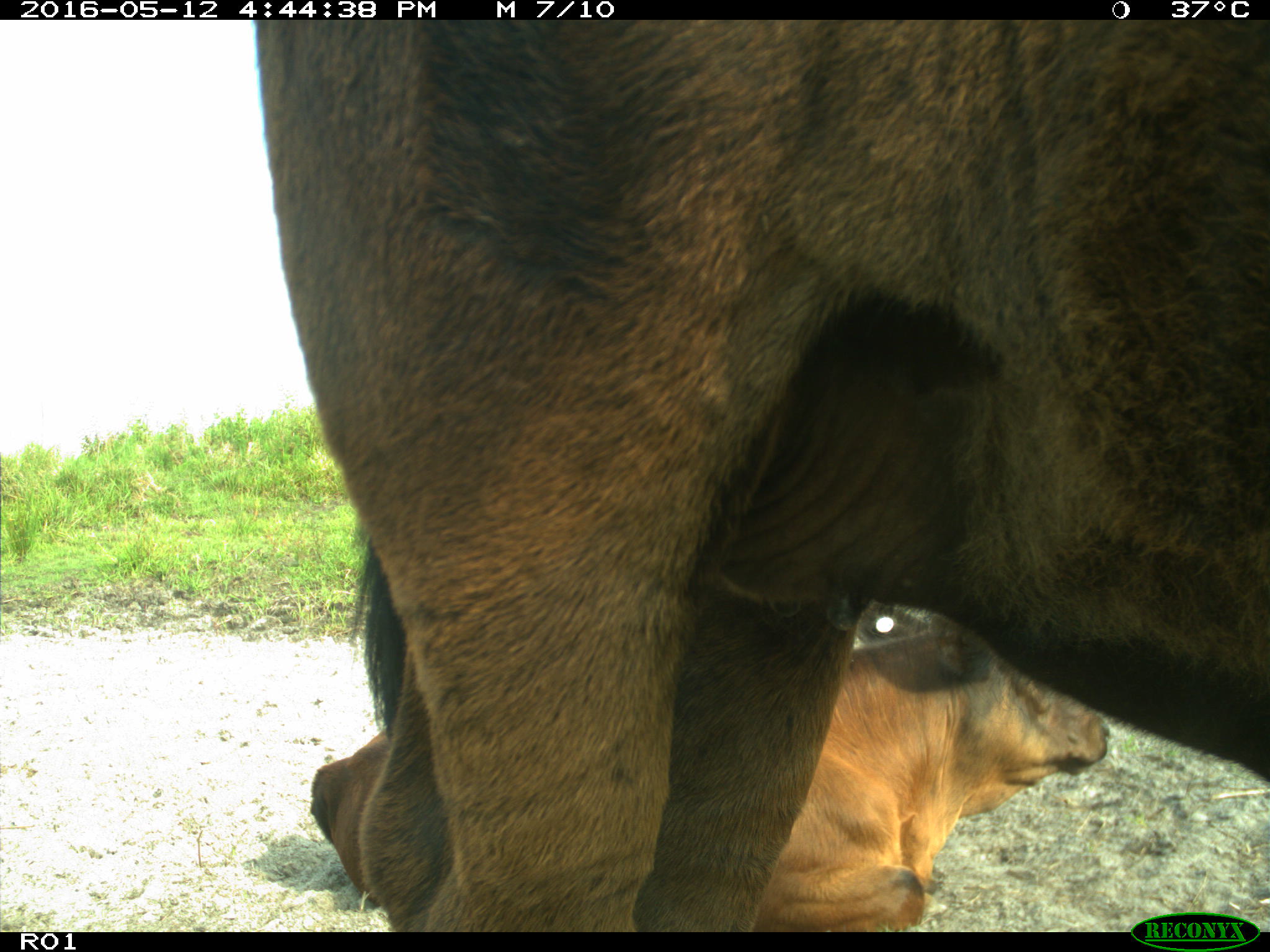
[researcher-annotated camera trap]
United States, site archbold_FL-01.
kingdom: Animalia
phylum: Chordata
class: Mammalia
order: Artiodactyla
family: Bovidae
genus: Bos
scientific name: Bos taurus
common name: domestic cow